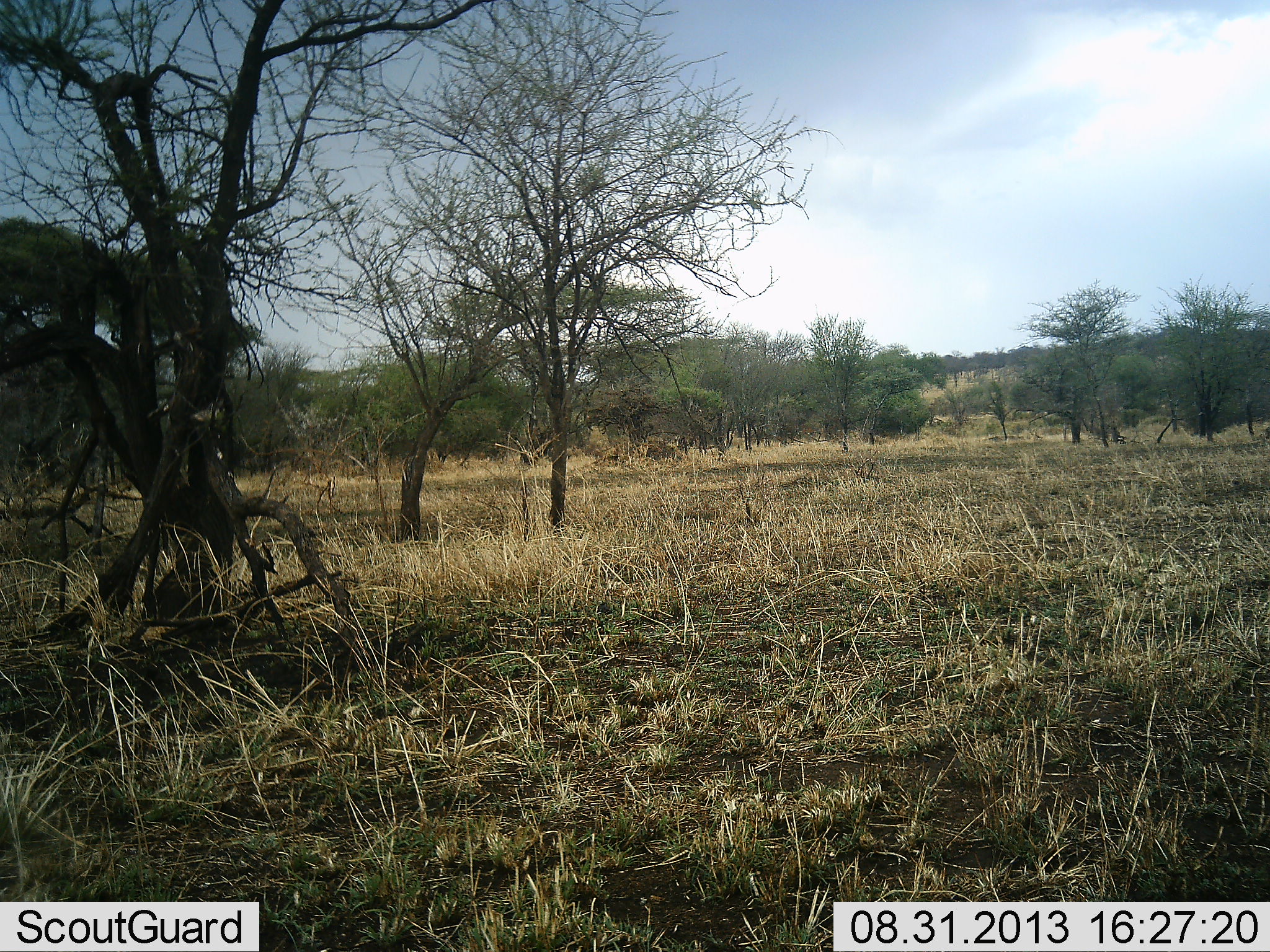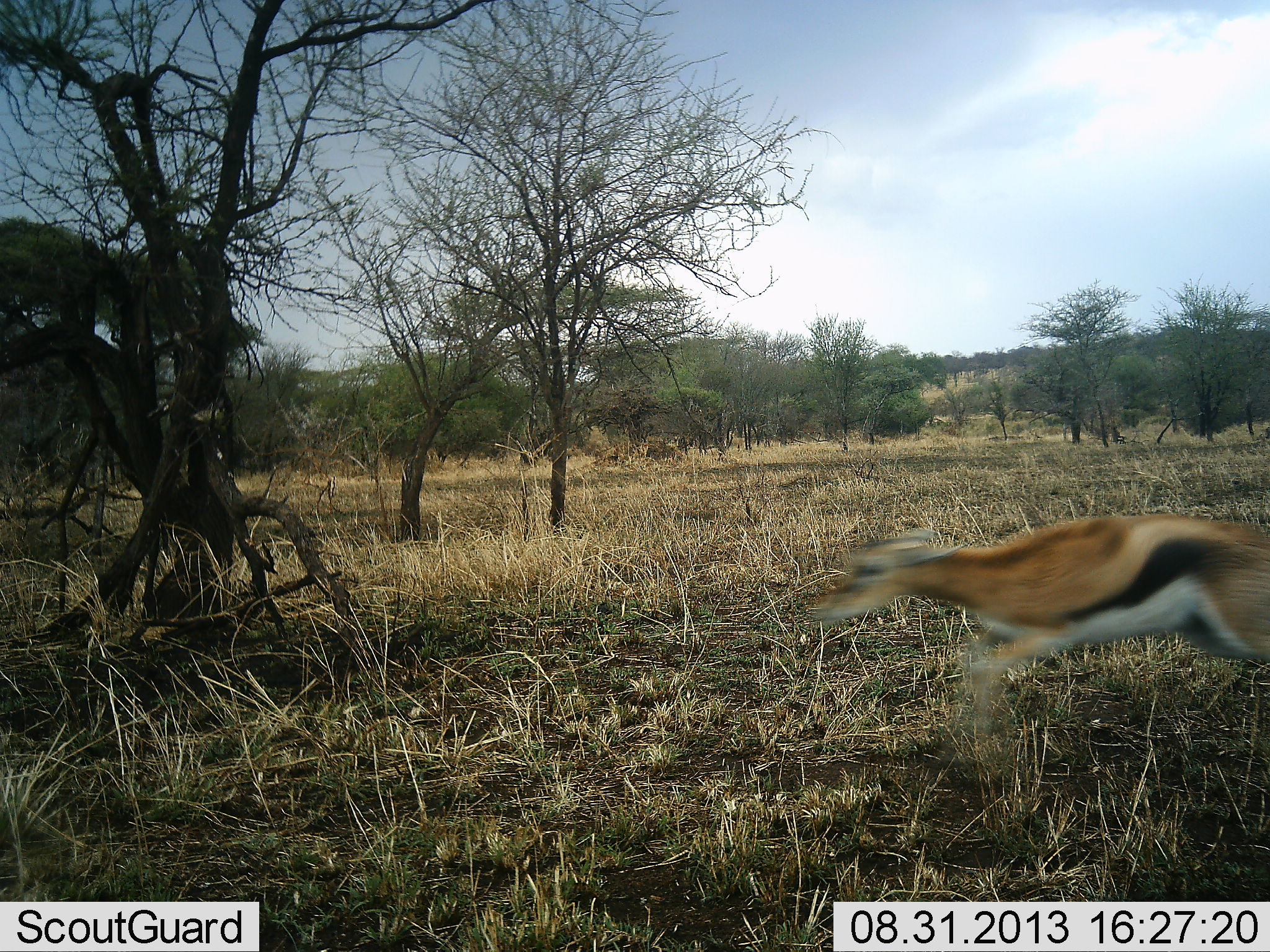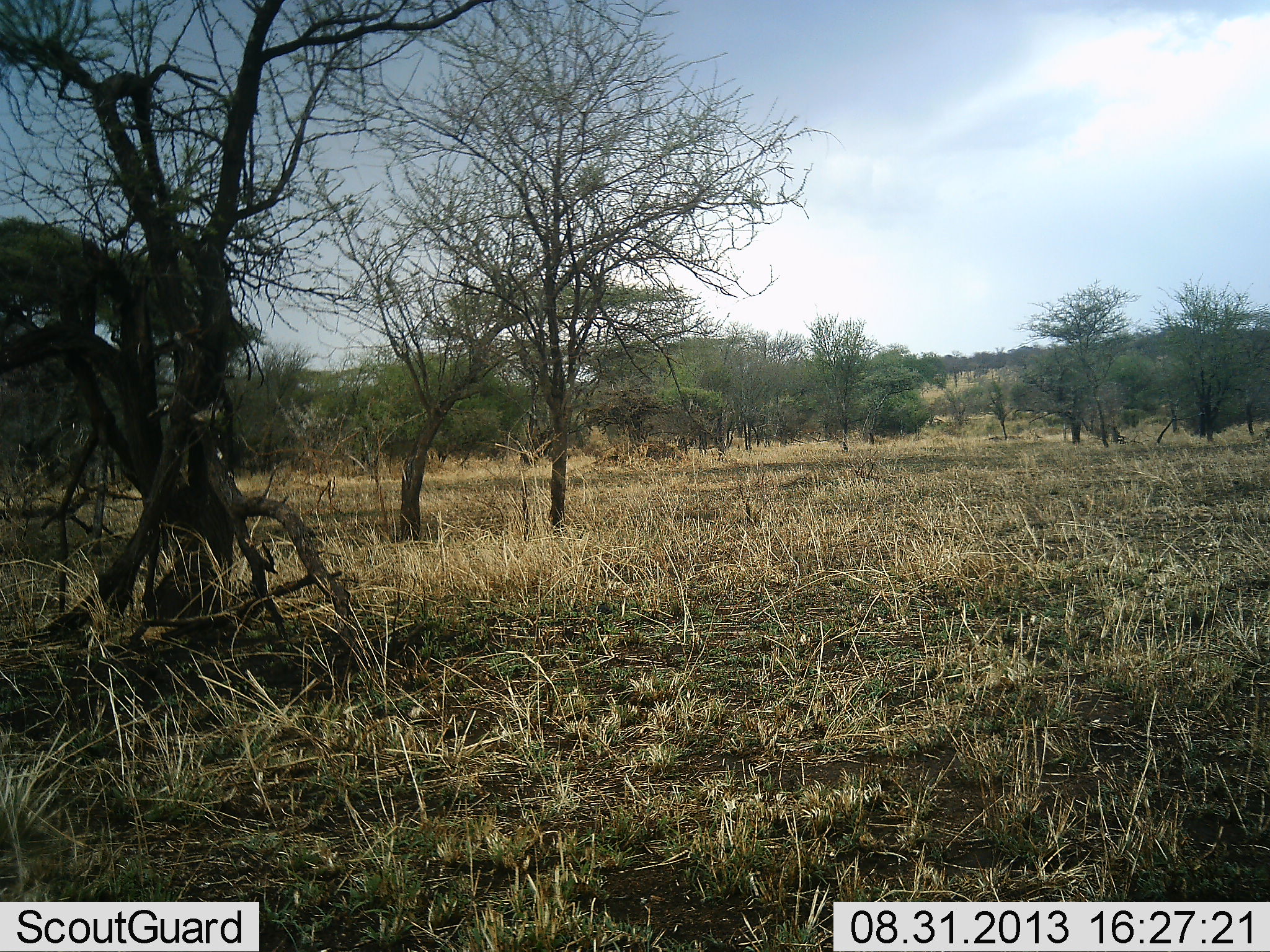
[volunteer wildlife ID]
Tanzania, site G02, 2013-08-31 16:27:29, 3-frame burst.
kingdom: Animalia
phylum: Chordata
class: Mammalia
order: Artiodactyla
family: Bovidae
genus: Eudorcas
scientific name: Eudorcas thomsonii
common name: thomson's gazelle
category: gazellethomsons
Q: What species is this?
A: Gazellethomsons (thomson's gazelle) (Eudorcas thomsonii).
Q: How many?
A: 1.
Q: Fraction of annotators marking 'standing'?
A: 0%.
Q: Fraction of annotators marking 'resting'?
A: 0%.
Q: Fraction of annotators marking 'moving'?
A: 100%.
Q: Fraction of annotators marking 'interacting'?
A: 0%.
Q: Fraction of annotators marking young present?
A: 0%.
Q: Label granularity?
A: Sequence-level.